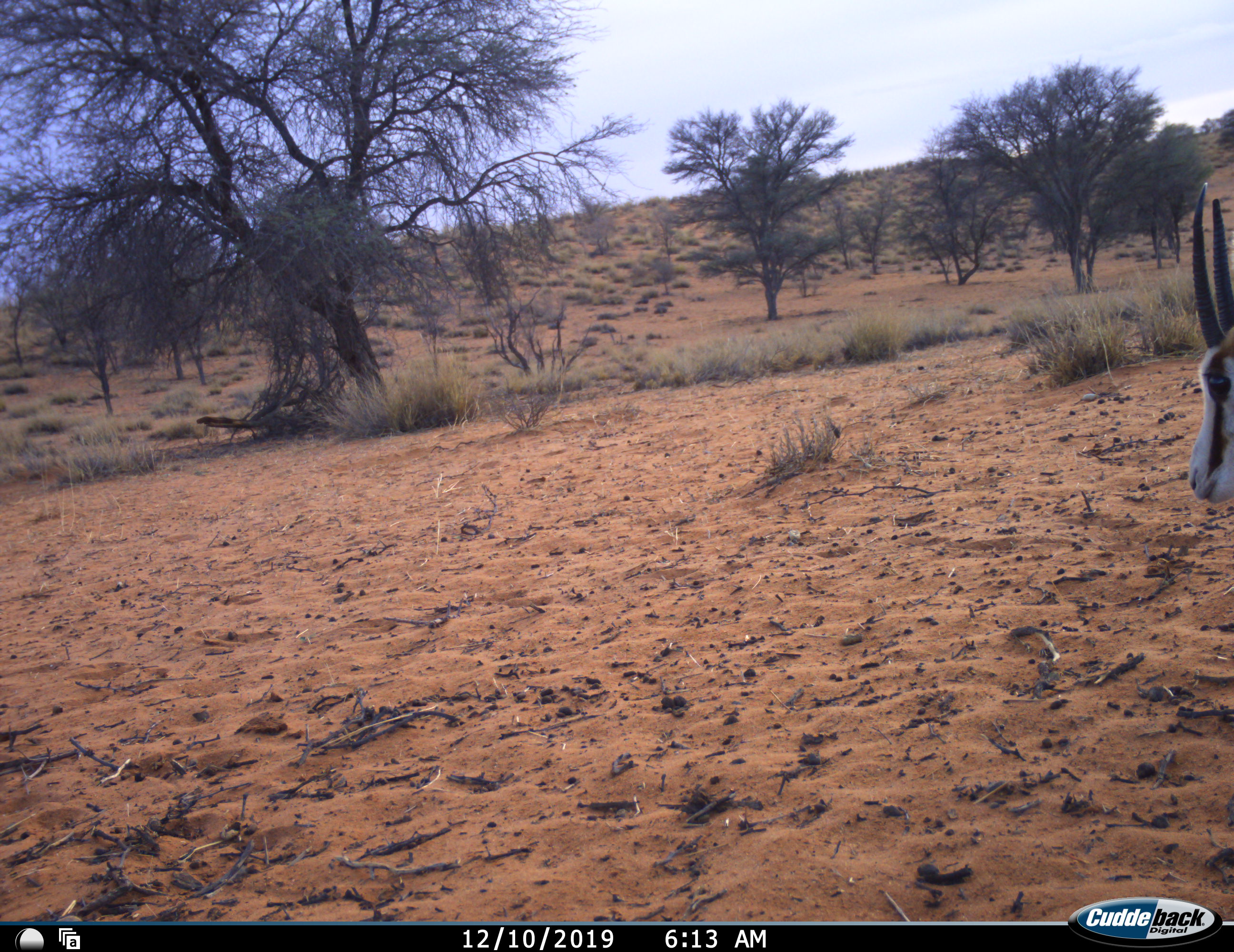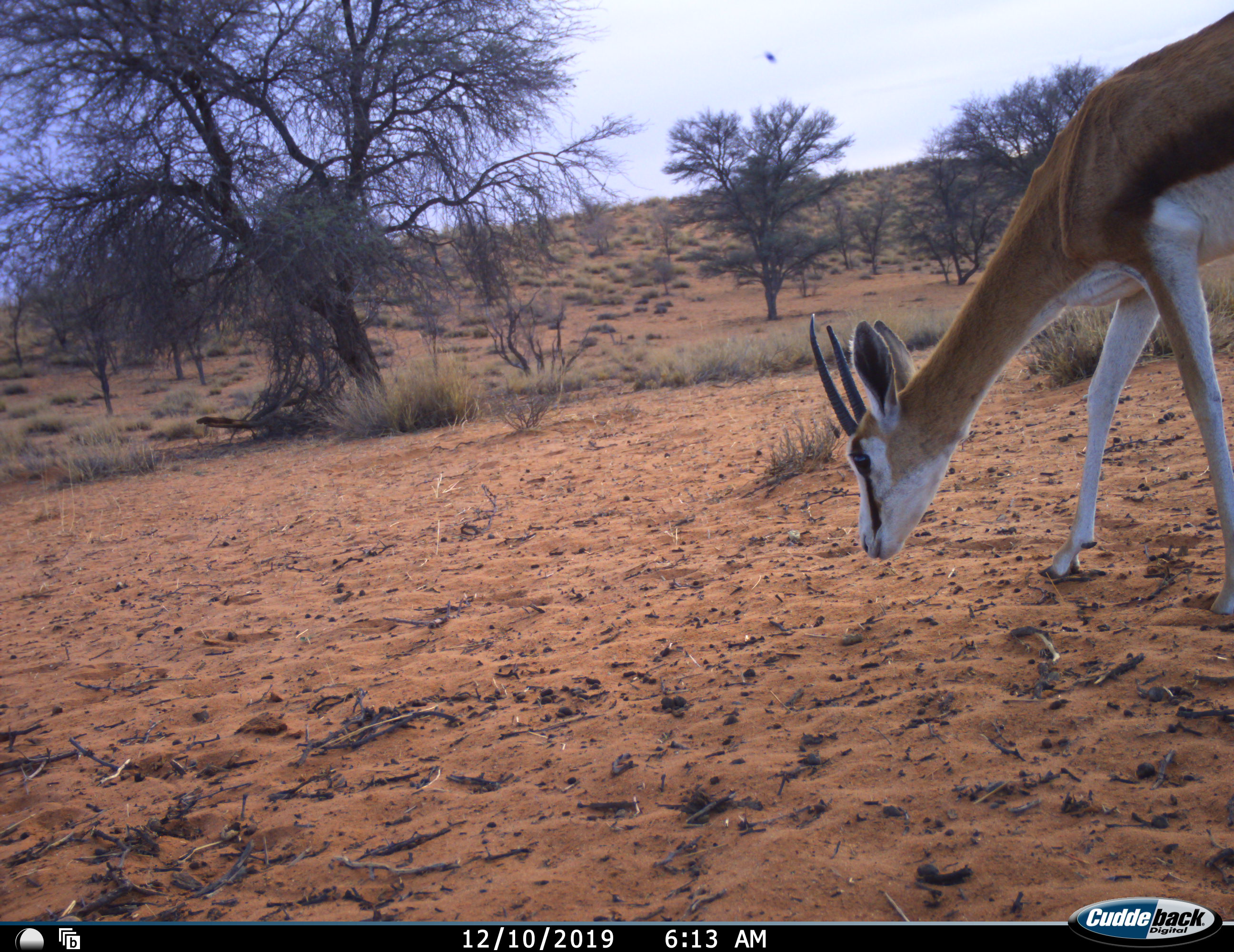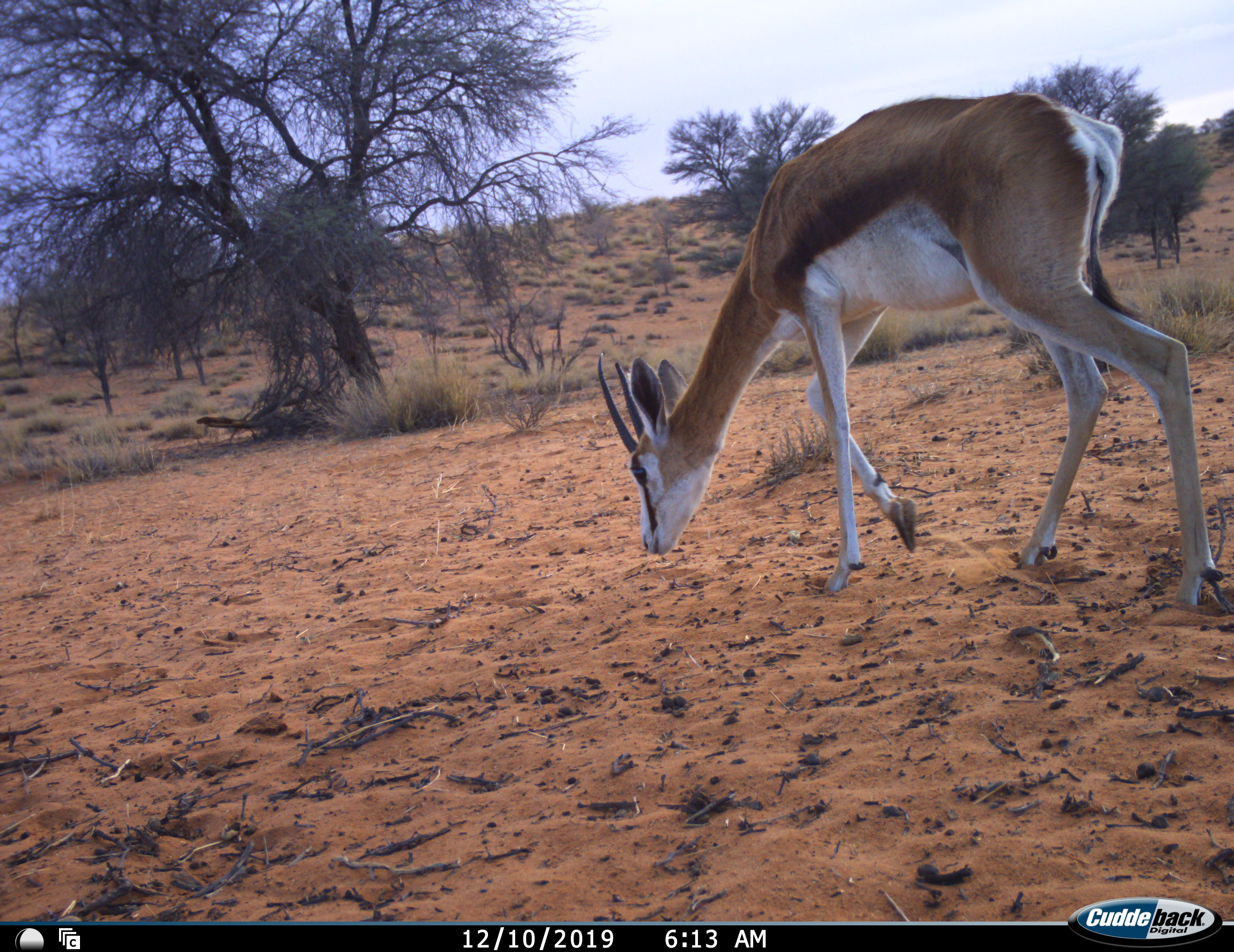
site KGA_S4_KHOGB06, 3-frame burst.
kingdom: Animalia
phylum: Chordata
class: Mammalia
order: Artiodactyla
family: Bovidae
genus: Antidorcas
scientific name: Antidorcas marsupialis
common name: springbok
Springbok (Antidorcas marsupialis), count 1. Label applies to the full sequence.